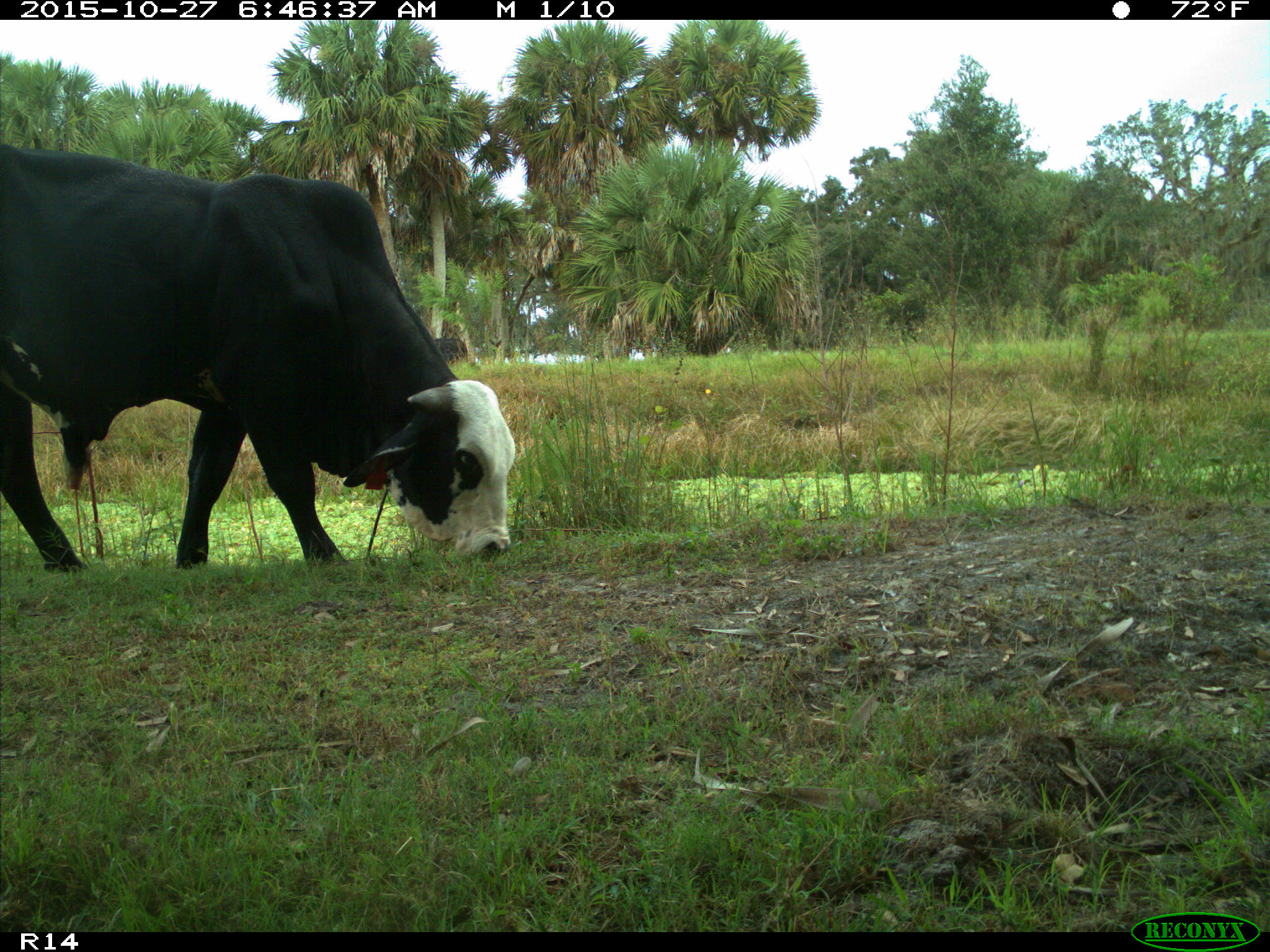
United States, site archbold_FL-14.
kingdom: Animalia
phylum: Chordata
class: Mammalia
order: Artiodactyla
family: Bovidae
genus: Bos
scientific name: Bos taurus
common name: domestic cow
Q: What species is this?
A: Bos taurus (domestic cow).